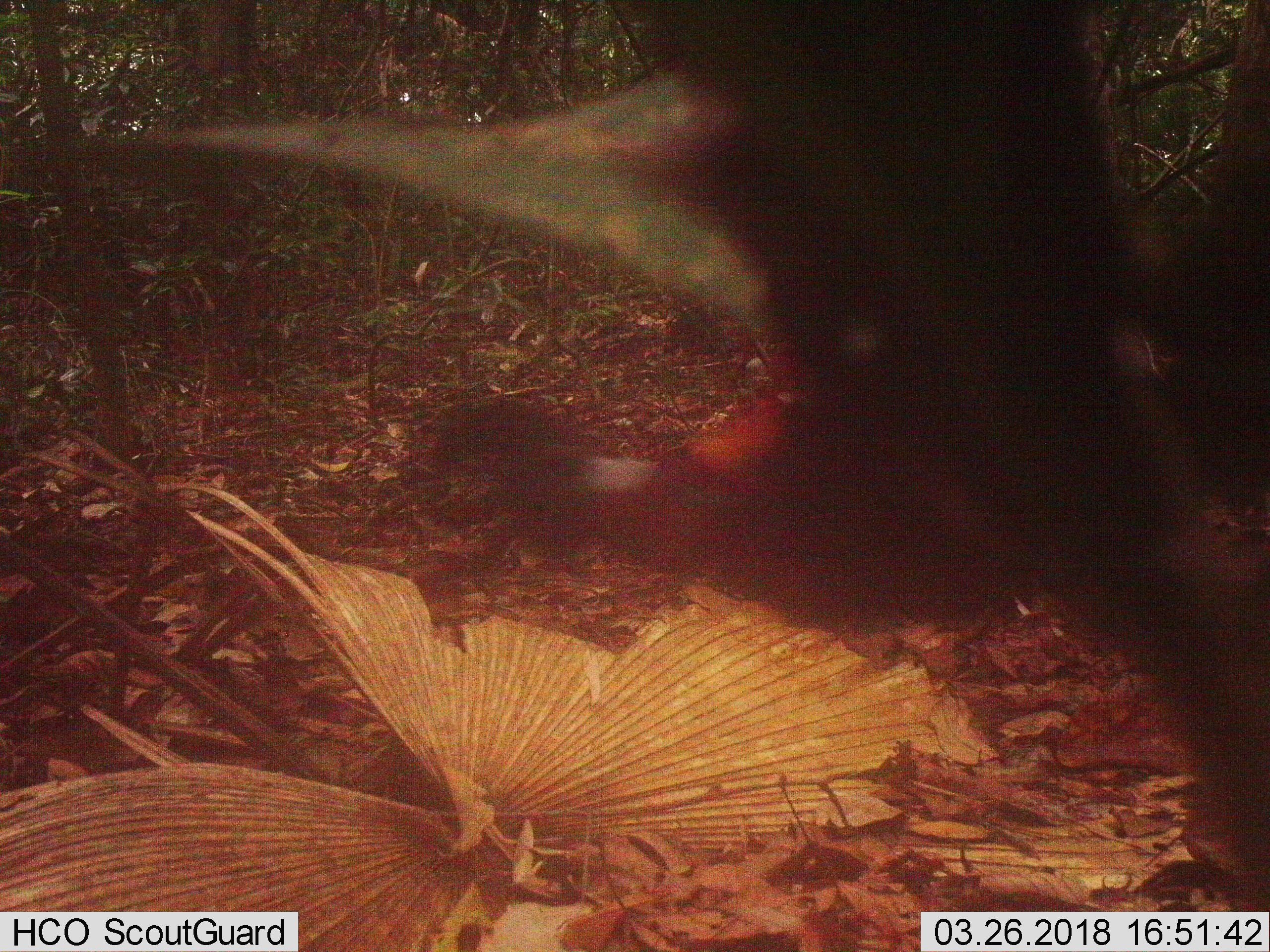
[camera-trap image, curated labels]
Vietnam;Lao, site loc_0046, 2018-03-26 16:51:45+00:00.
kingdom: Animalia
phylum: Chordata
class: Aves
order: Galliformes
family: Phasianidae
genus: Gallus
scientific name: Gallus gallus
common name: red junglefowl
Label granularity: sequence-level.